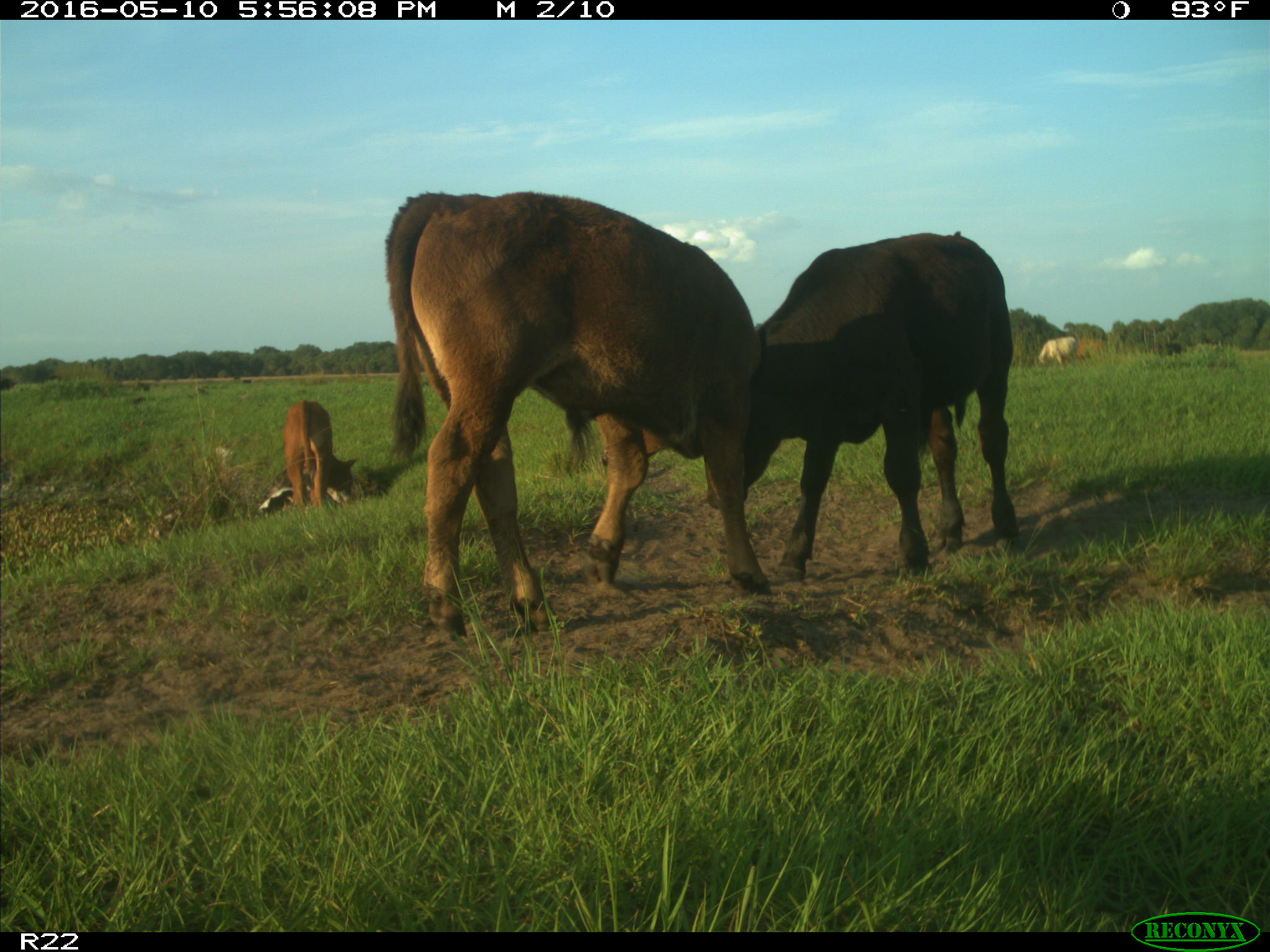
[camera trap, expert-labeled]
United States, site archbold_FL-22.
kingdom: Animalia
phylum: Chordata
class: Mammalia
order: Artiodactyla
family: Bovidae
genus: Bos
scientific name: Bos taurus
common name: domestic cow